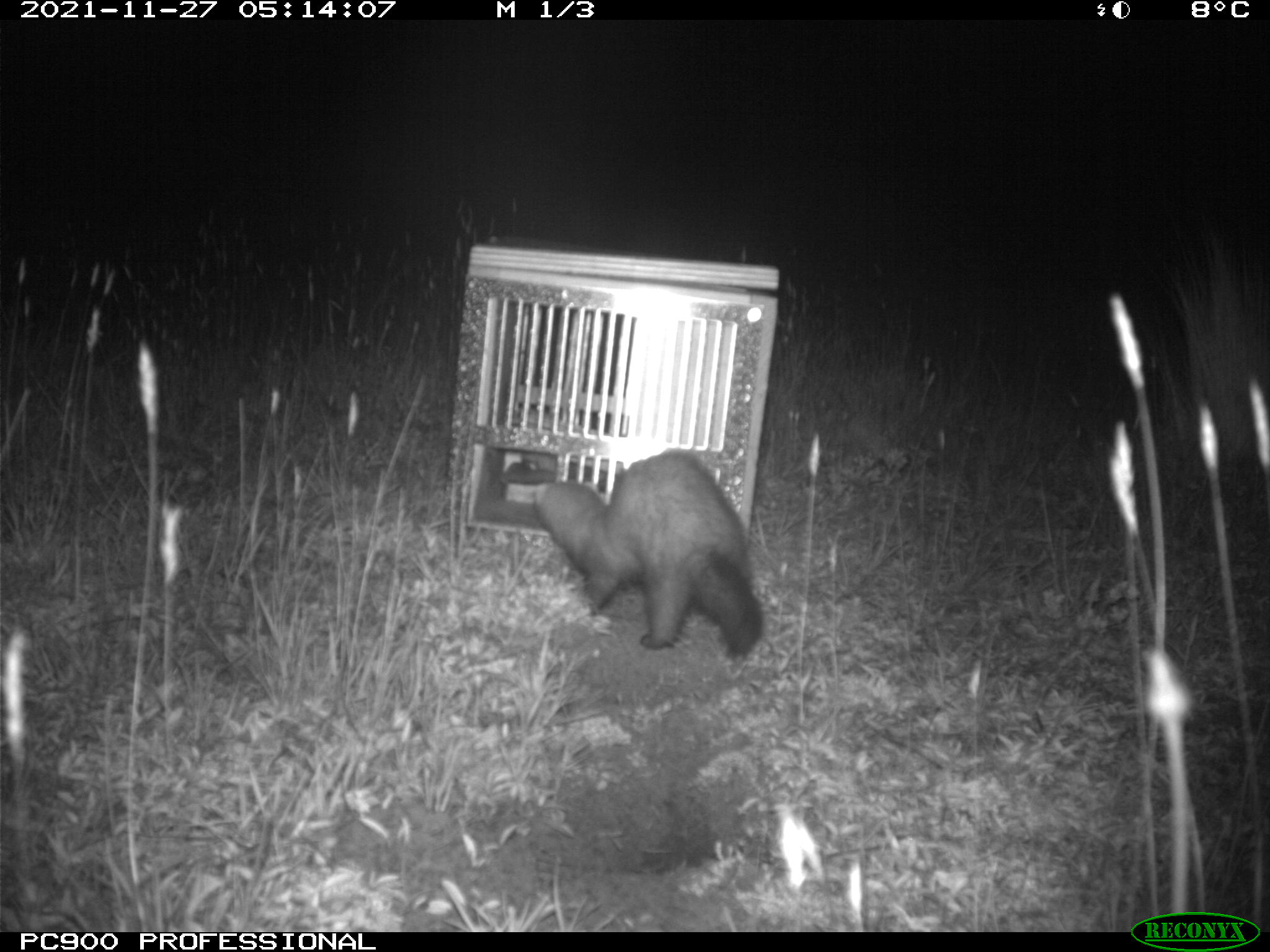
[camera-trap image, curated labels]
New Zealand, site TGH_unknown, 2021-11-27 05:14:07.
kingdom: Animalia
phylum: Chordata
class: Mammalia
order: Carnivora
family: Mustelidae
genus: Mustela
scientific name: Mustela furo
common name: ferret